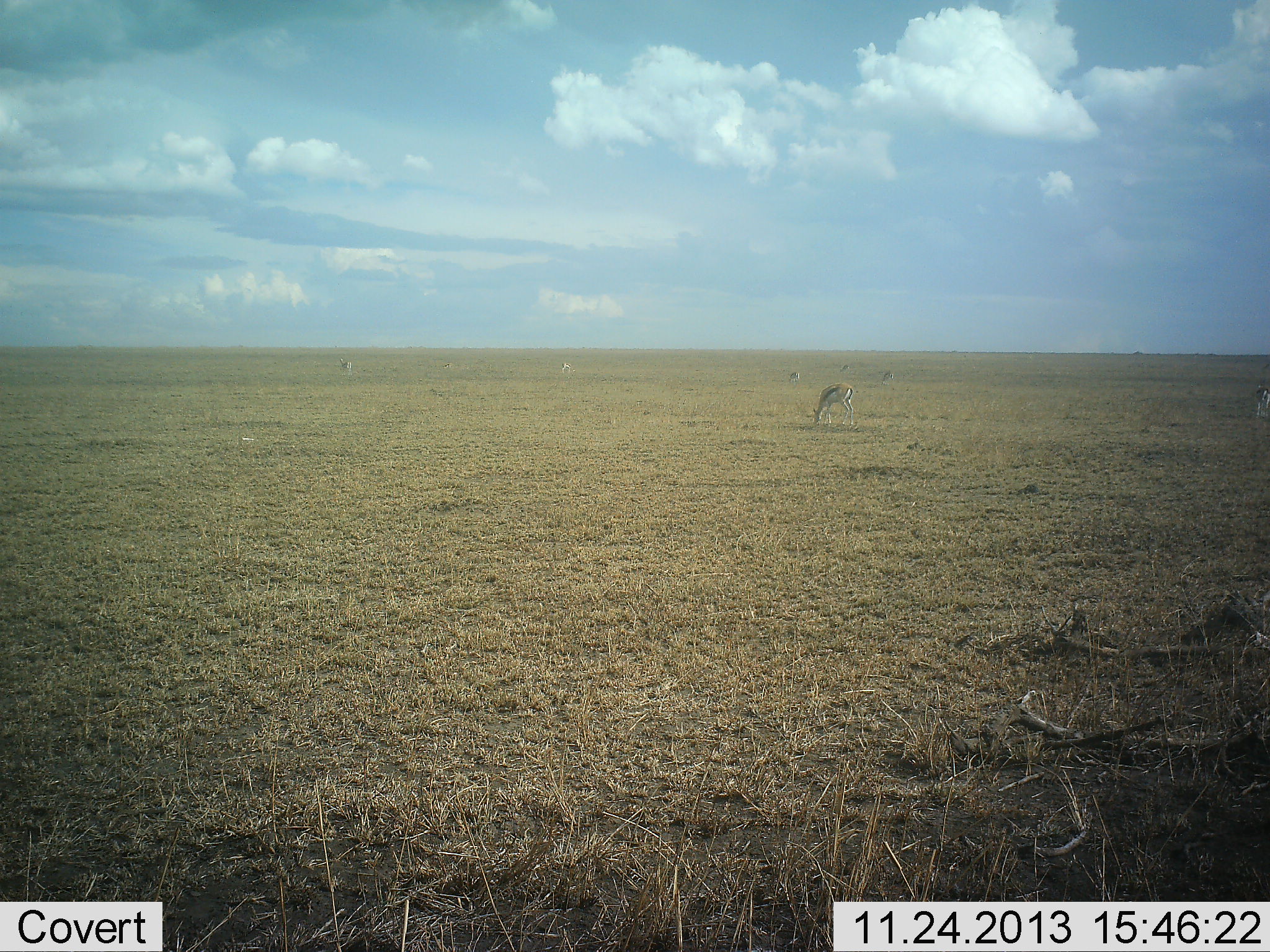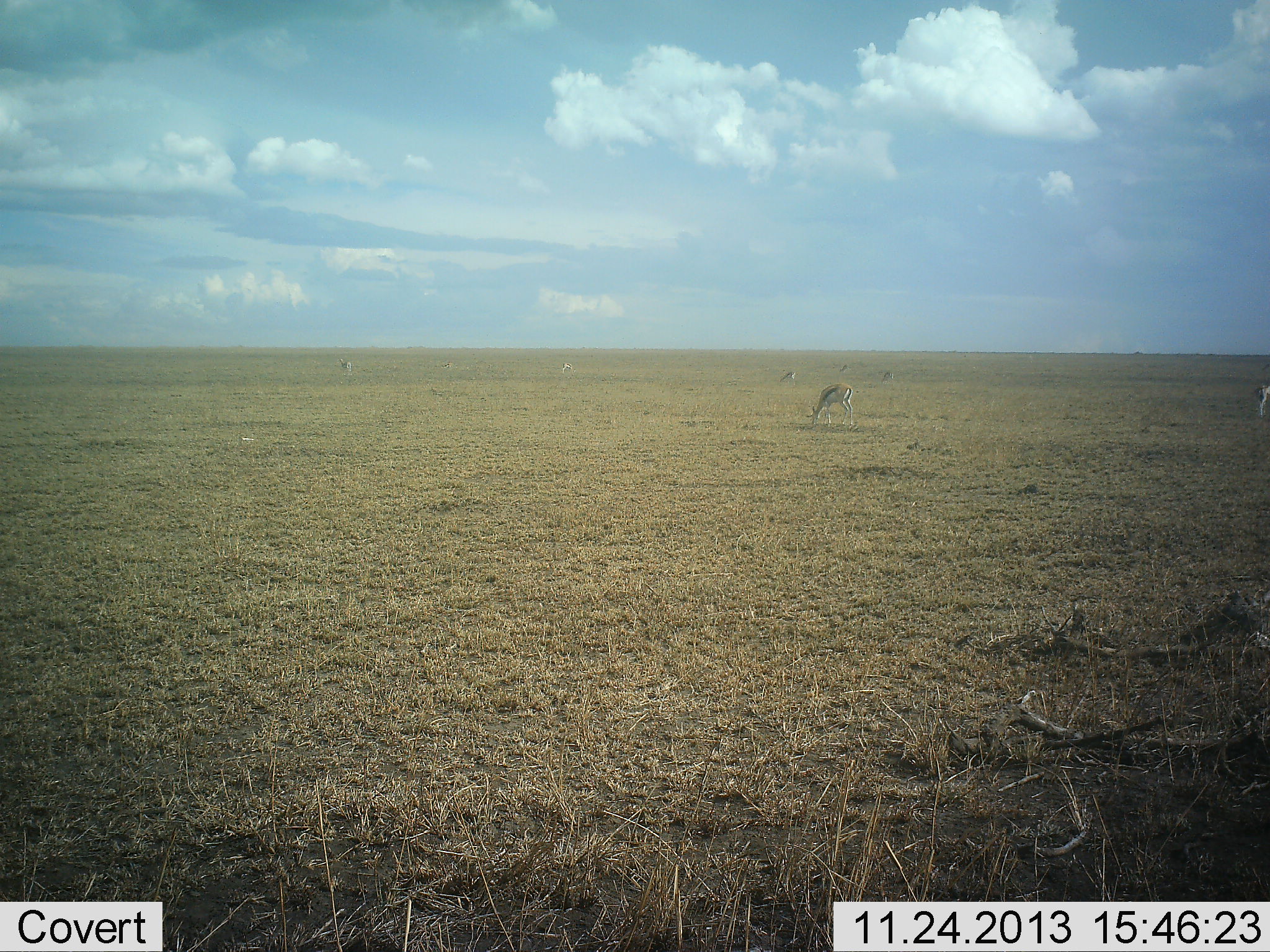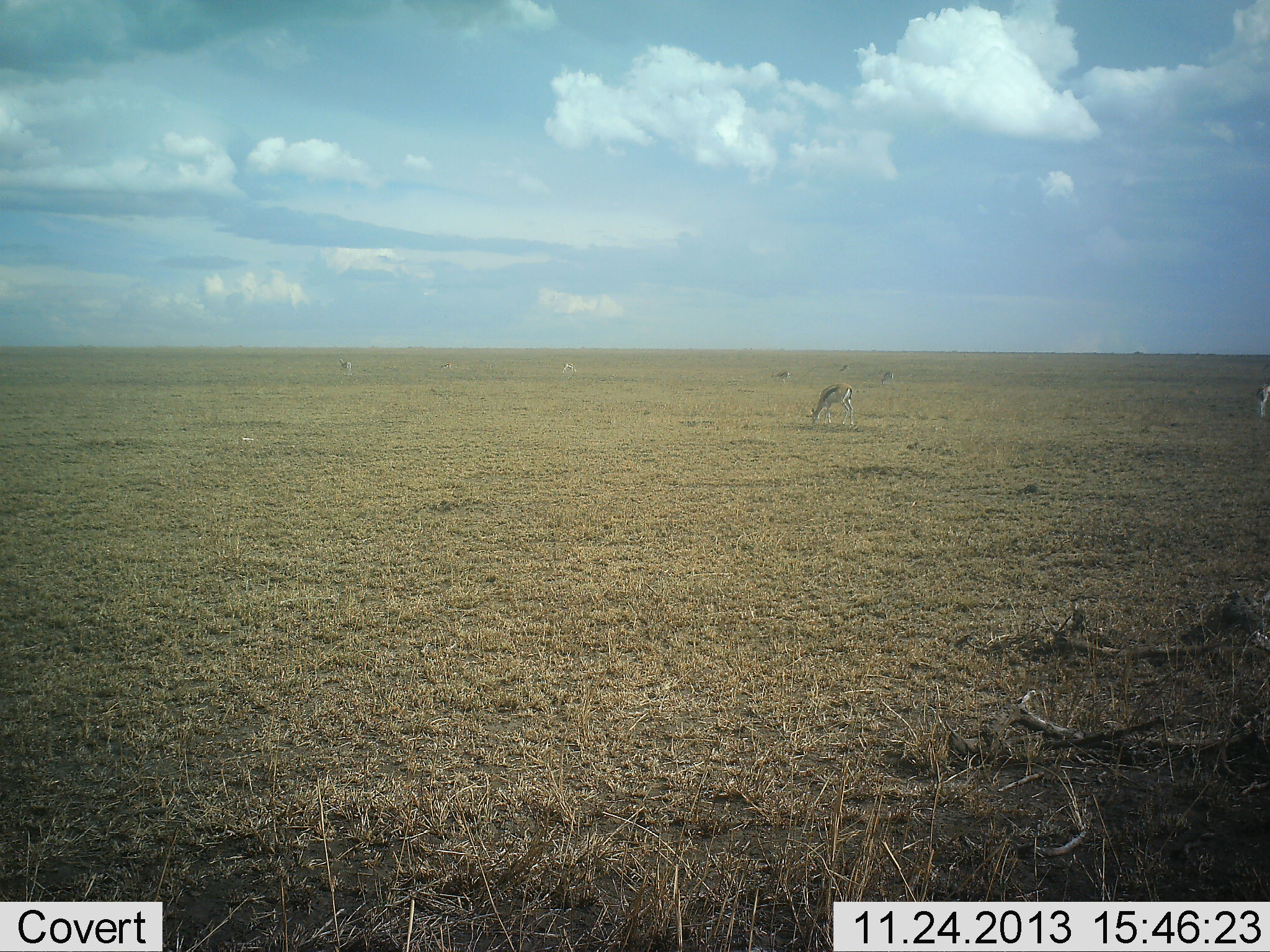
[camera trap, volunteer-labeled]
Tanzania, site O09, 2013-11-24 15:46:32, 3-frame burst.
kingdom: Animalia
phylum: Chordata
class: Mammalia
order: Artiodactyla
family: Bovidae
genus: Eudorcas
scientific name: Eudorcas thomsonii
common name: thomson's gazelle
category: gazellethomsons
Gazellethomsons (thomson's gazelle) (Eudorcas thomsonii), count 6. Behavior (volunteer vote fractions): standing 20%, resting 10%, moving 10%, interacting 0%. Young present (vote fraction): 0%. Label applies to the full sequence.